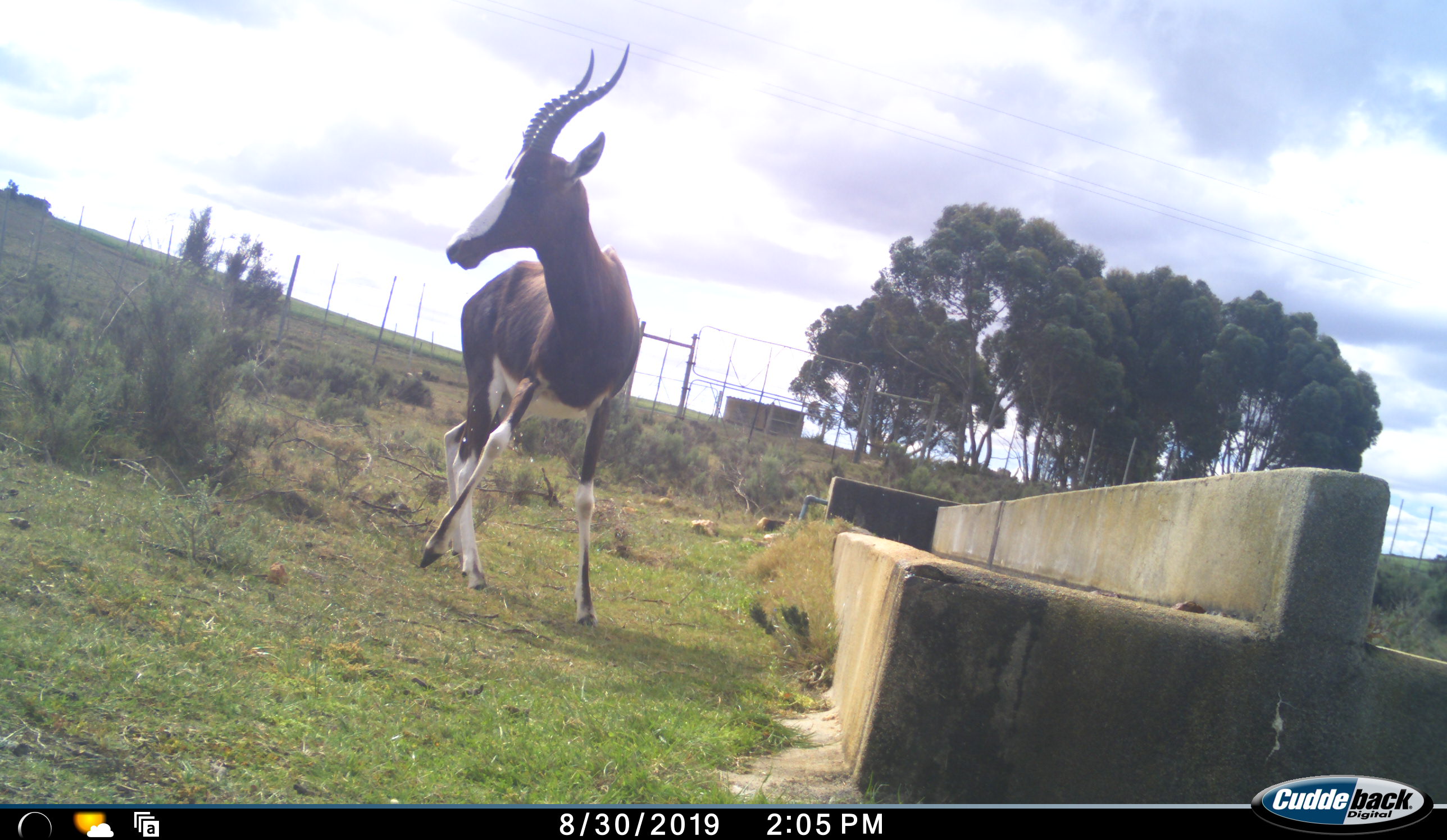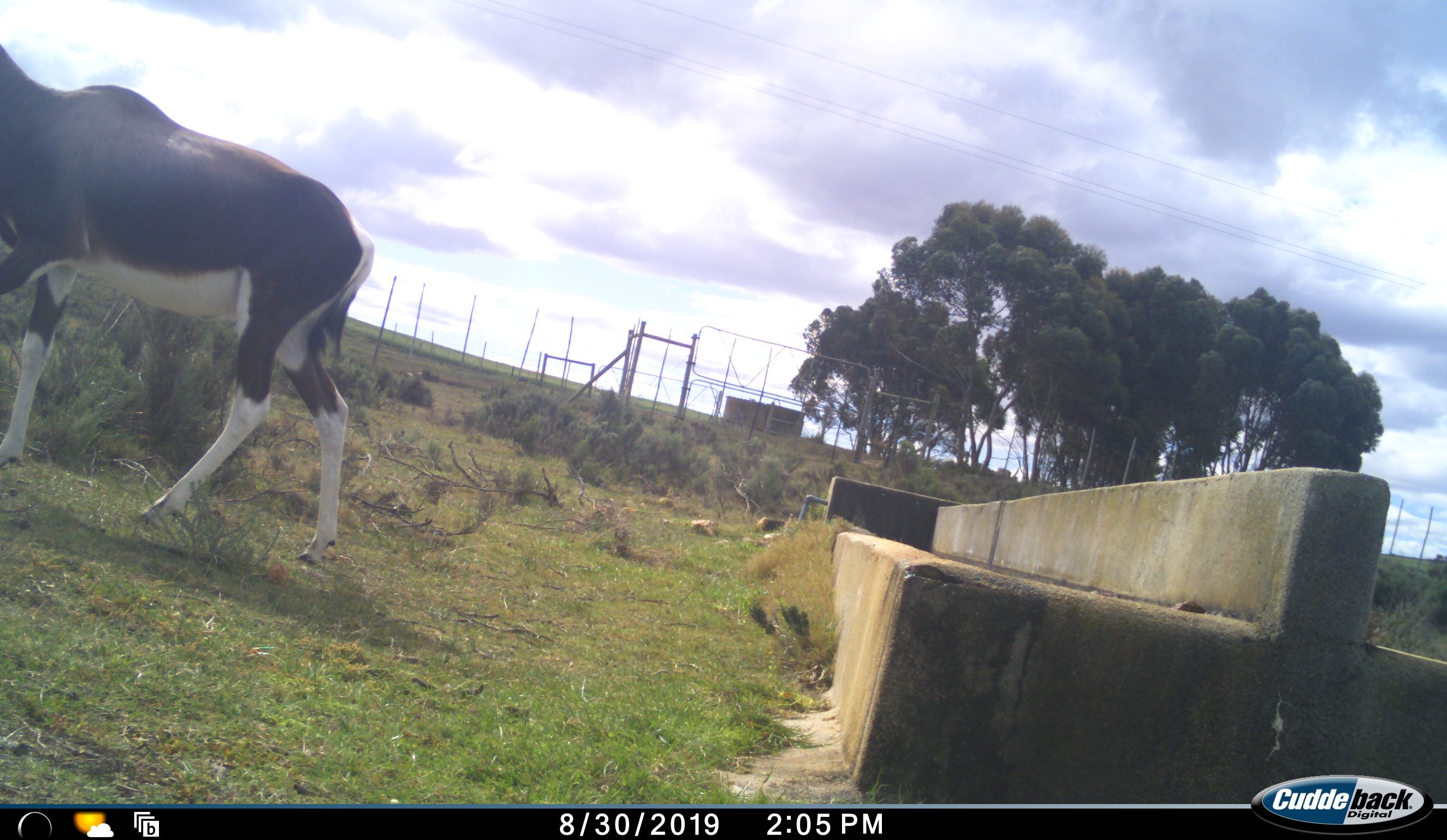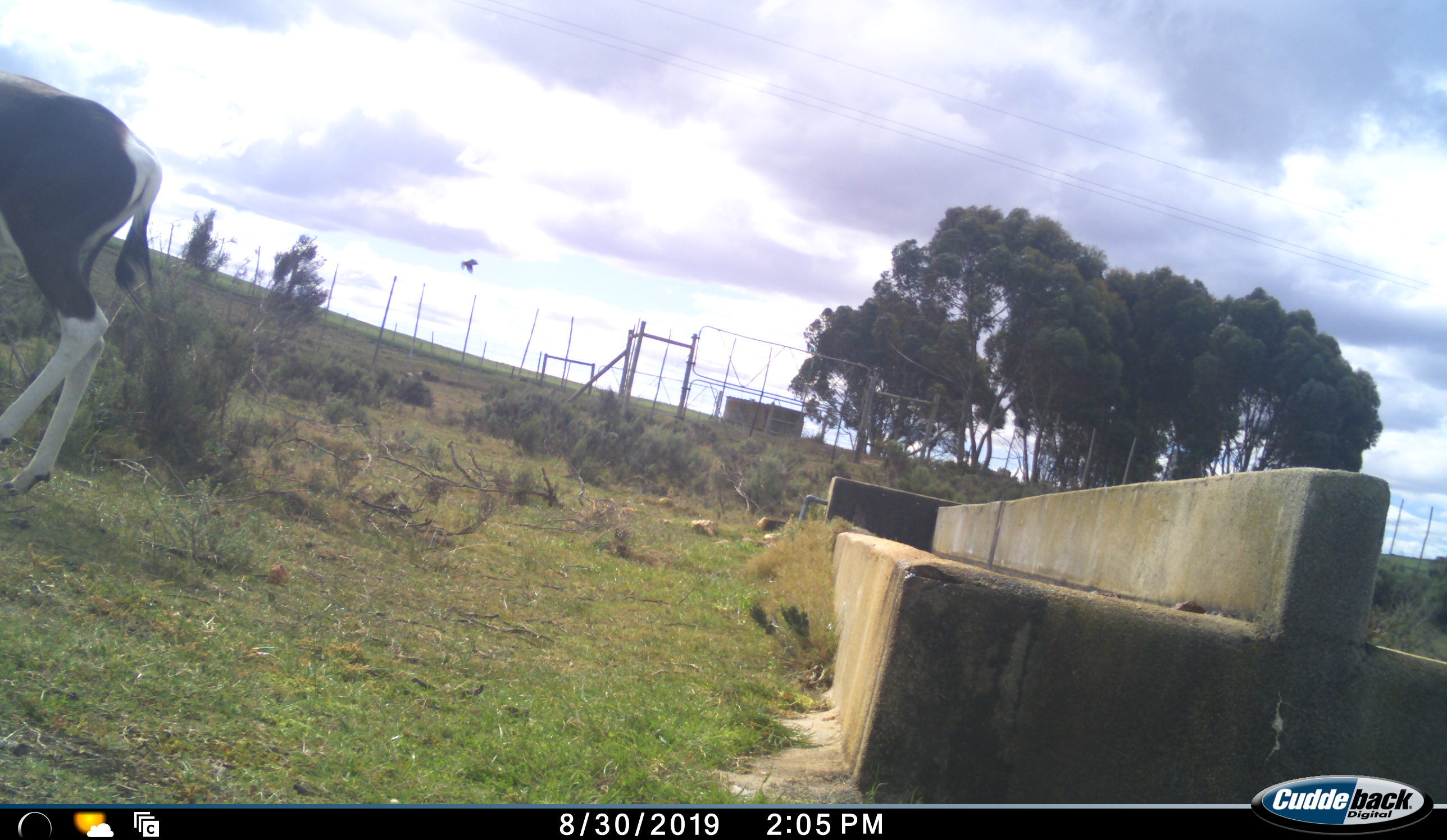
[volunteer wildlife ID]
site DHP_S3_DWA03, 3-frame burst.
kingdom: Animalia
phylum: Chordata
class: Mammalia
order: Artiodactyla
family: Bovidae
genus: Damaliscus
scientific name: Damaliscus pygargus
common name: bontebok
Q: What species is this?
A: Bontebok (Damaliscus pygargus).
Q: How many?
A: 1.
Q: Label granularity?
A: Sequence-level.